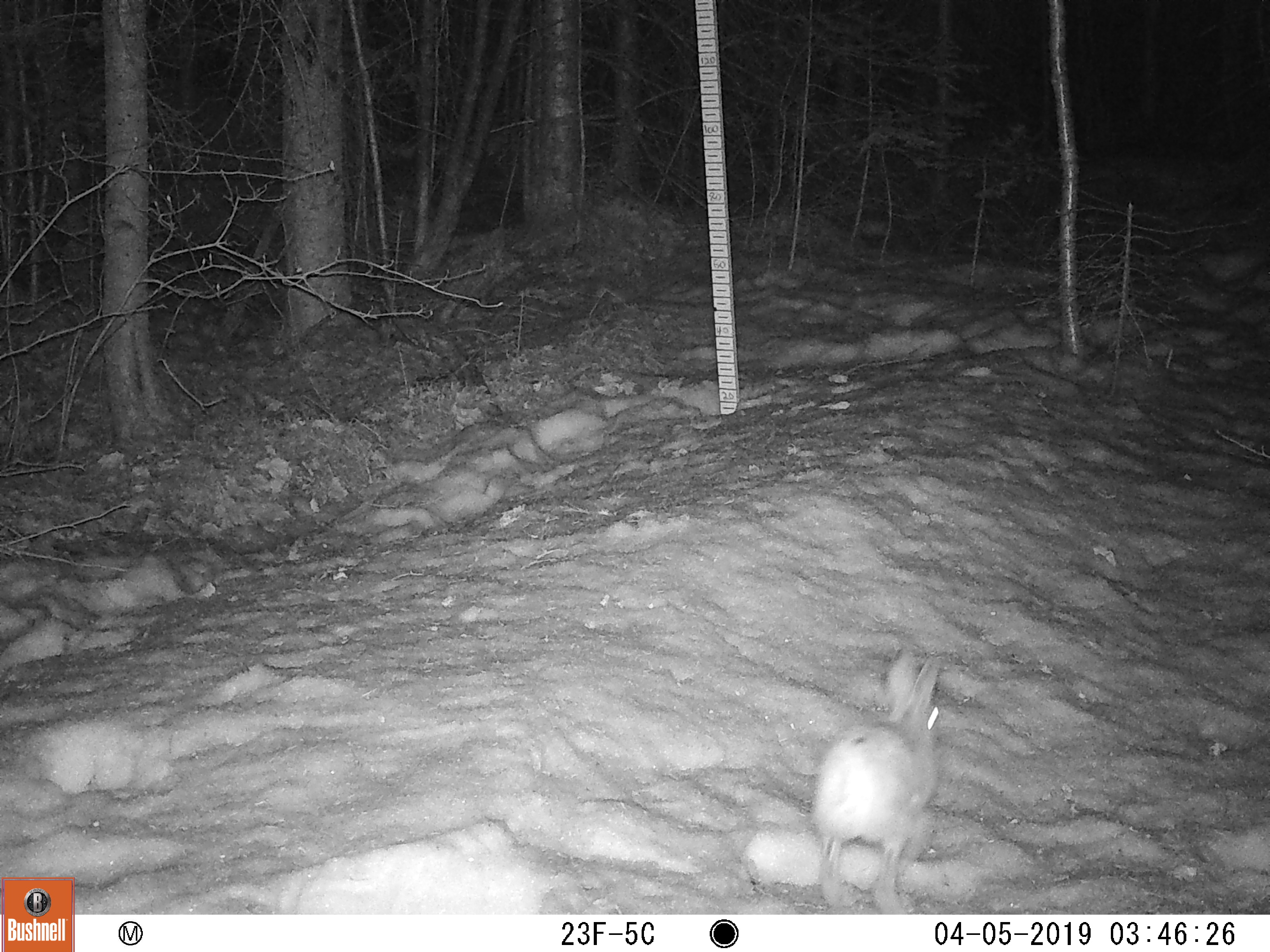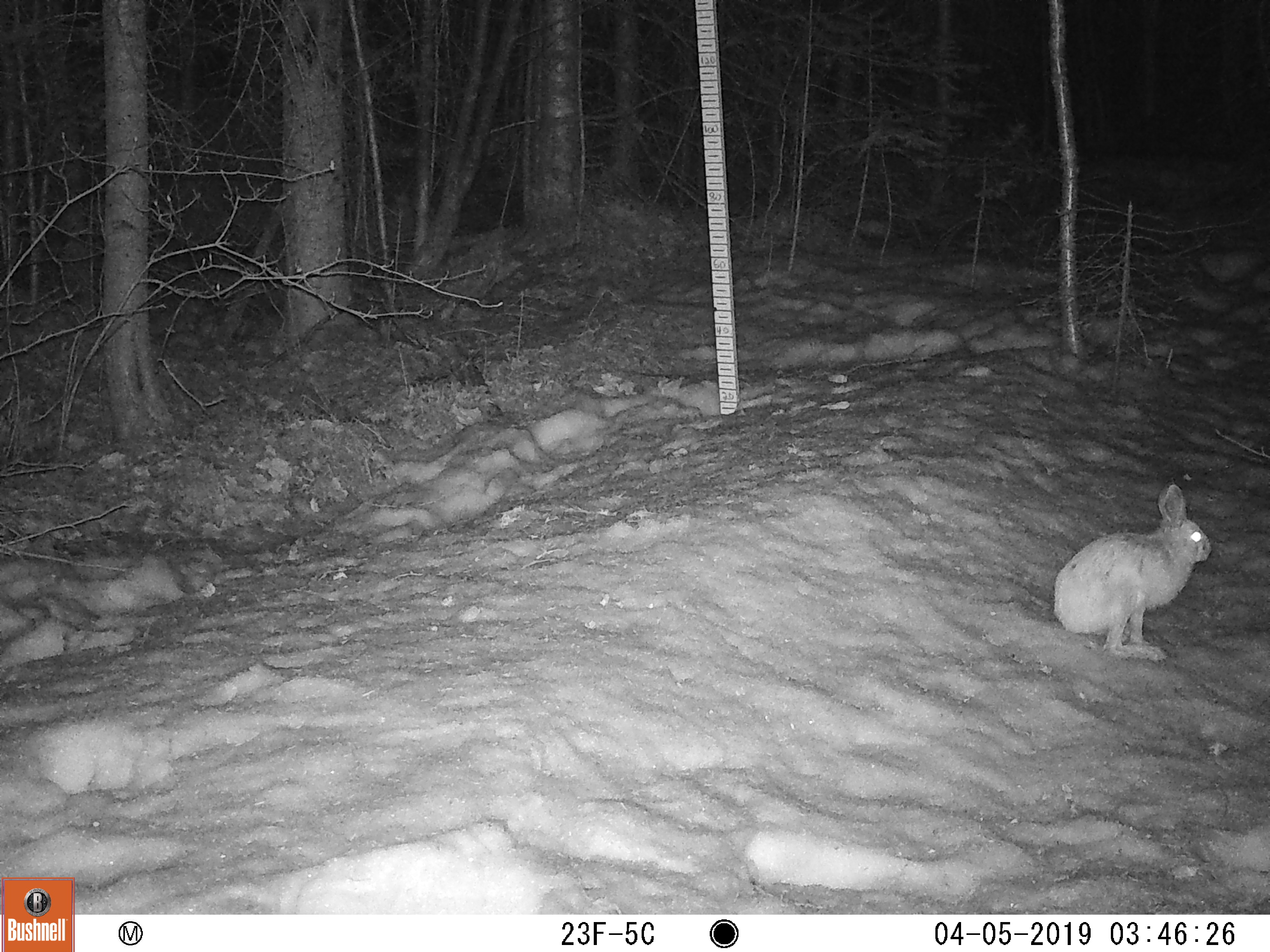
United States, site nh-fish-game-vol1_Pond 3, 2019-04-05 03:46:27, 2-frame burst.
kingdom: Animalia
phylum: Chordata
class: Mammalia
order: Lagomorpha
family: Leporidae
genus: Lepus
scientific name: Lepus americanus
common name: snowshoe hare